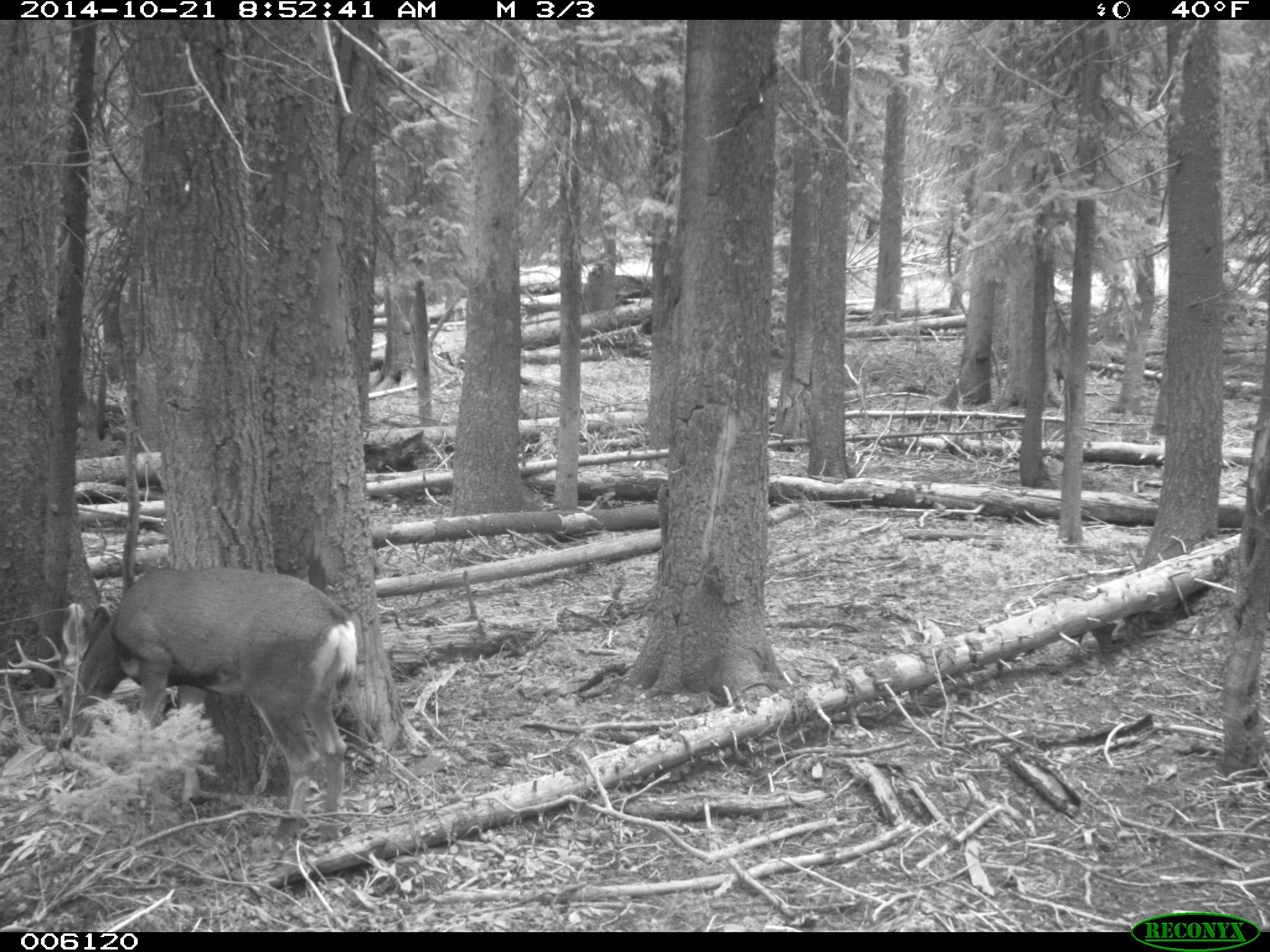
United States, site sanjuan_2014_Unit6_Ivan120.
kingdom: Animalia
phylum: Chordata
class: Mammalia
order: Artiodactyla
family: Cervidae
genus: Odocoileus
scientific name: Odocoileus hemionus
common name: mule deer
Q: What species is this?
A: Odocoileus hemionus (mule deer).